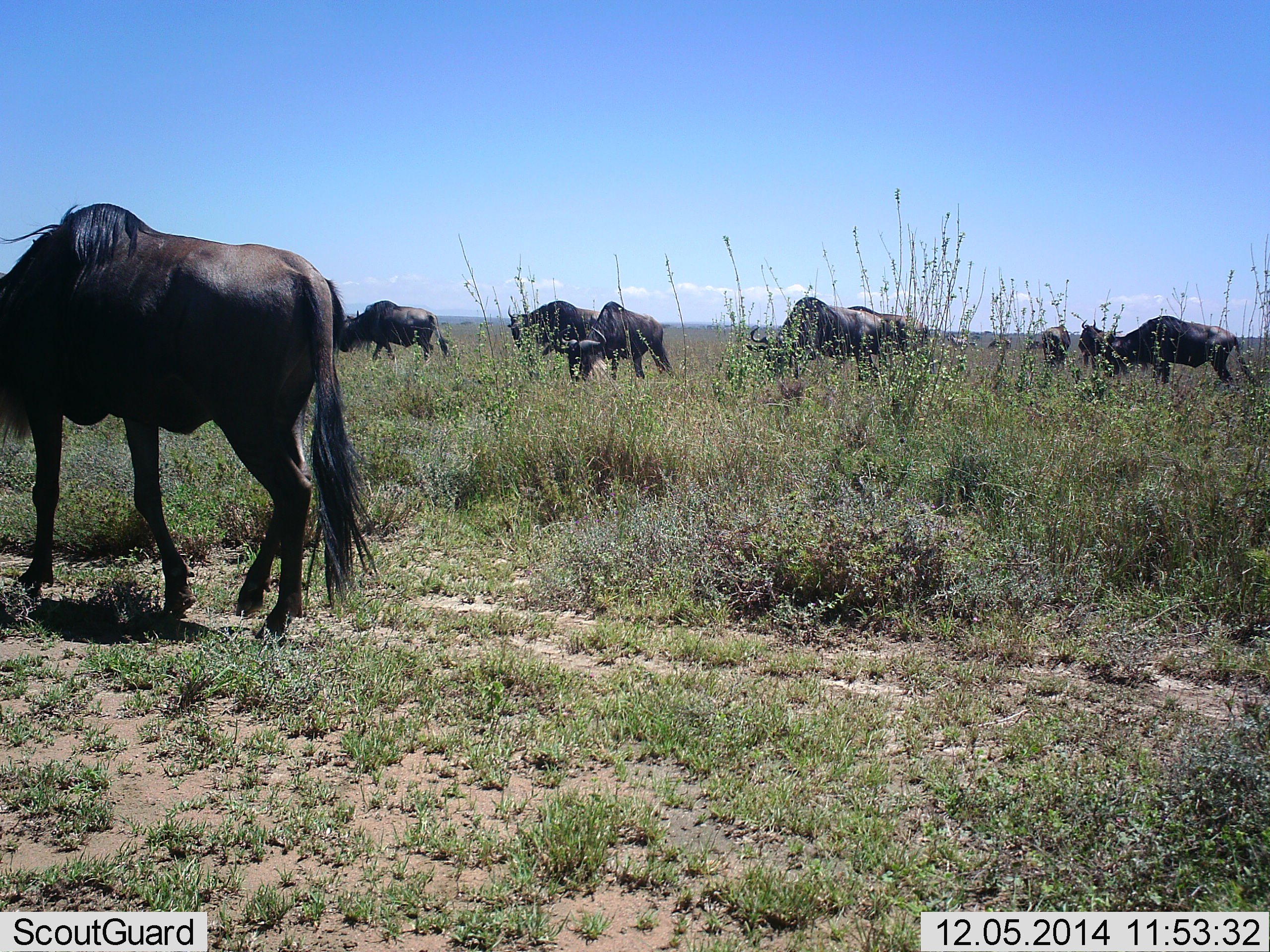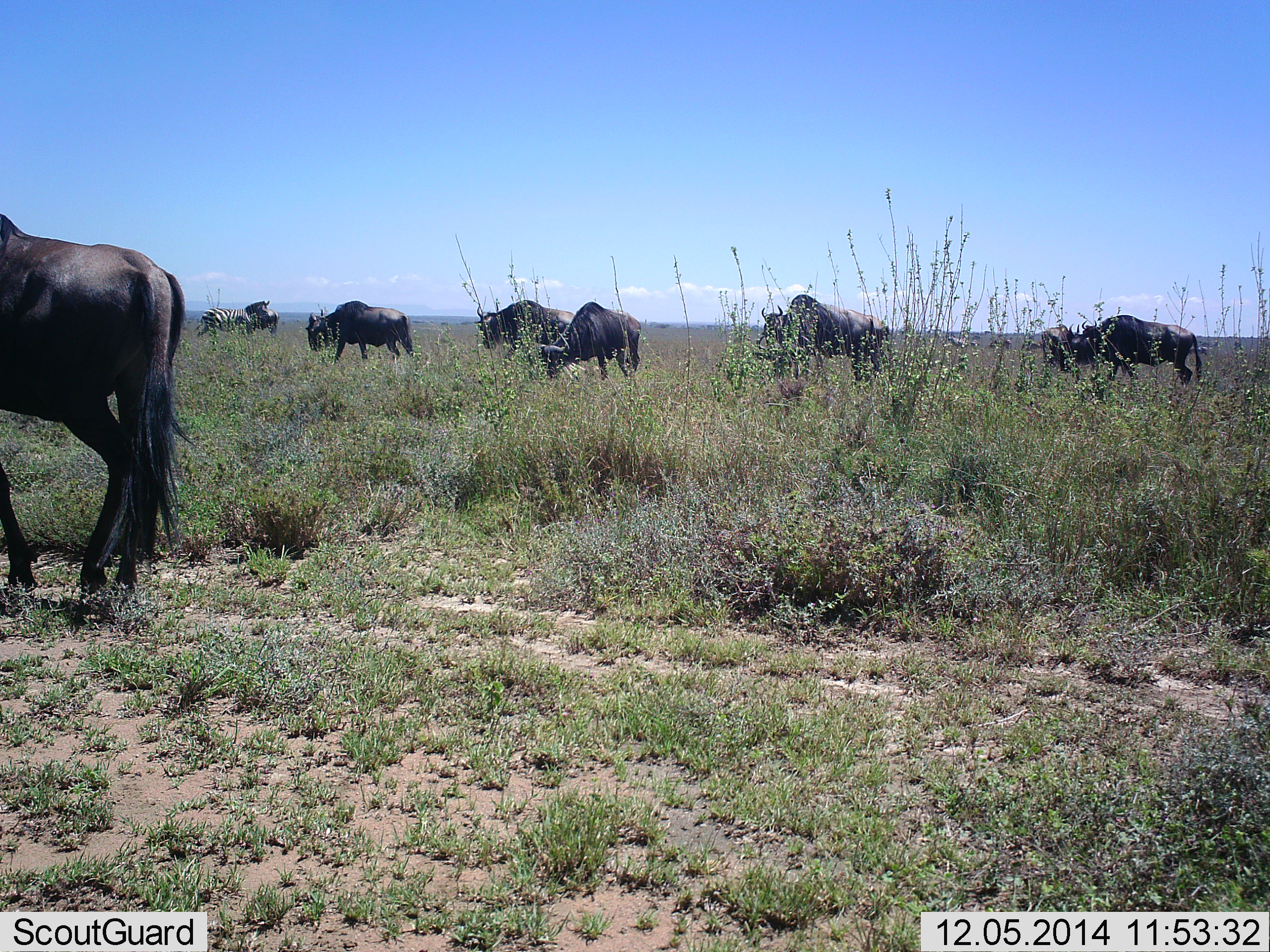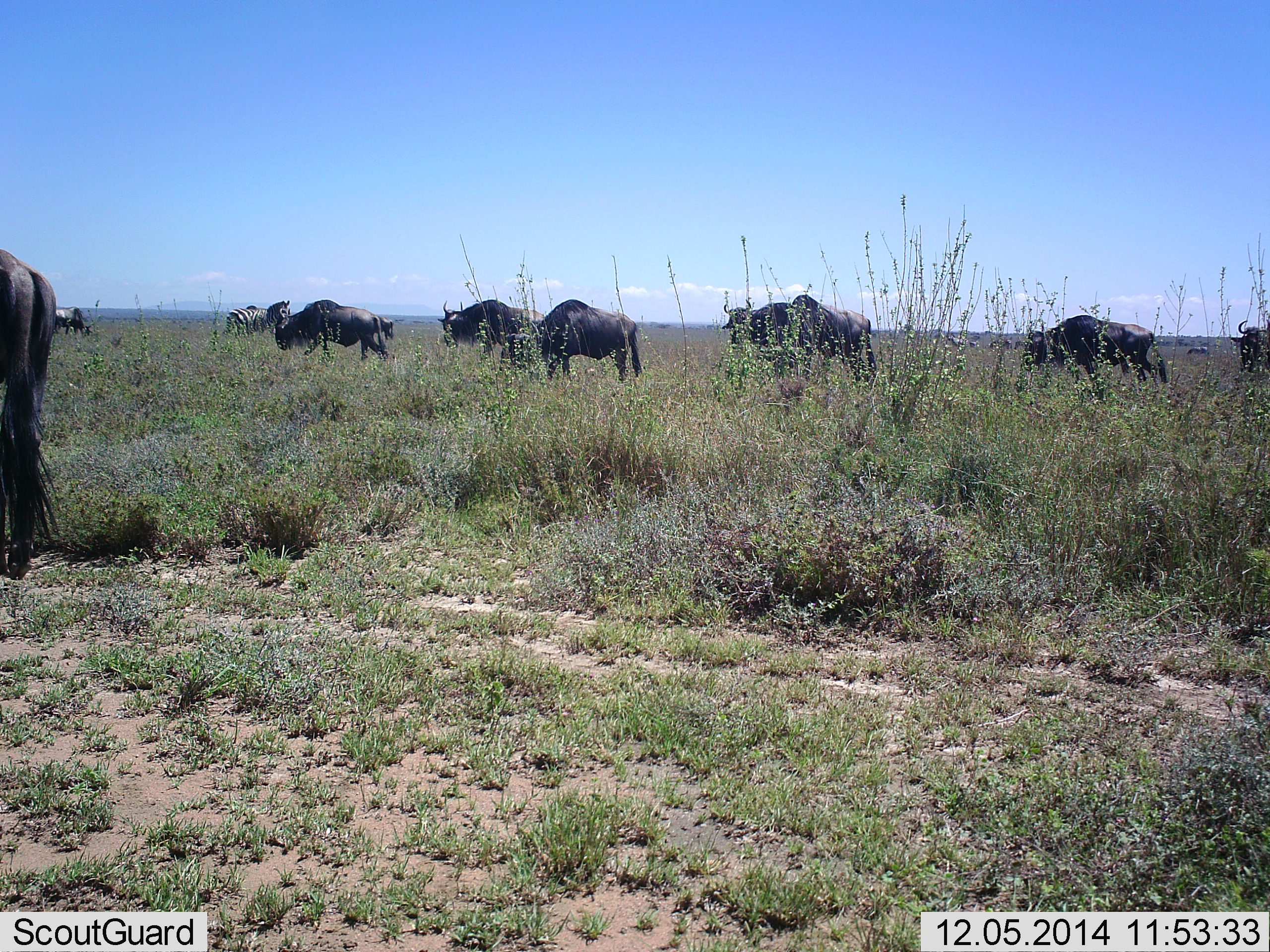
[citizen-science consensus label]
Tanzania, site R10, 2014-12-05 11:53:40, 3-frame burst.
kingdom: Animalia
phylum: Chordata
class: Mammalia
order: Artiodactyla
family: Bovidae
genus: Connochaetes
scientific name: Connochaetes taurinus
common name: blue wildebeest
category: wildebeest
Wildebeest (blue wildebeest) (Connochaetes taurinus), count 8. Behavior (volunteer vote fractions): standing 23%, resting 0%, moving 85%, interacting 8%. Young present (vote fraction): 0%. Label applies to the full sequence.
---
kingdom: Animalia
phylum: Chordata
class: Mammalia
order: Perissodactyla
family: Equidae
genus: Equus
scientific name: Equus quagga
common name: plains zebra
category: zebra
Zebra (plains zebra) (Equus quagga), count 2. Behavior (volunteer vote fractions): standing 30%, resting 0%, moving 40%, interacting 0%. Young present (vote fraction): 0%. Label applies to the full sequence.